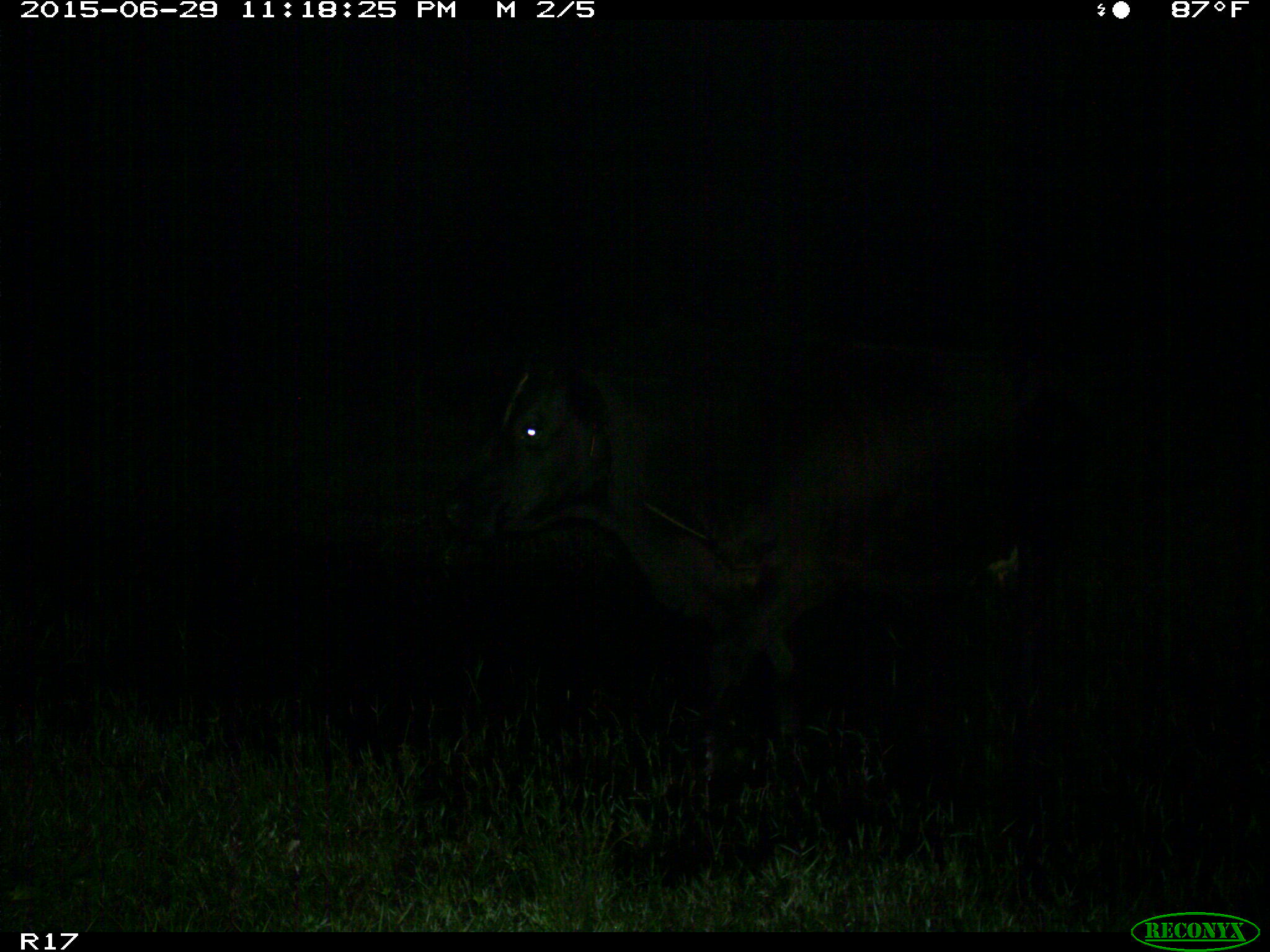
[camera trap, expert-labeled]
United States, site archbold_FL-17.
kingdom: Animalia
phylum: Chordata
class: Mammalia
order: Artiodactyla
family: Bovidae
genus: Bos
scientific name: Bos taurus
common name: domestic cow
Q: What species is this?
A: Bos taurus (domestic cow).